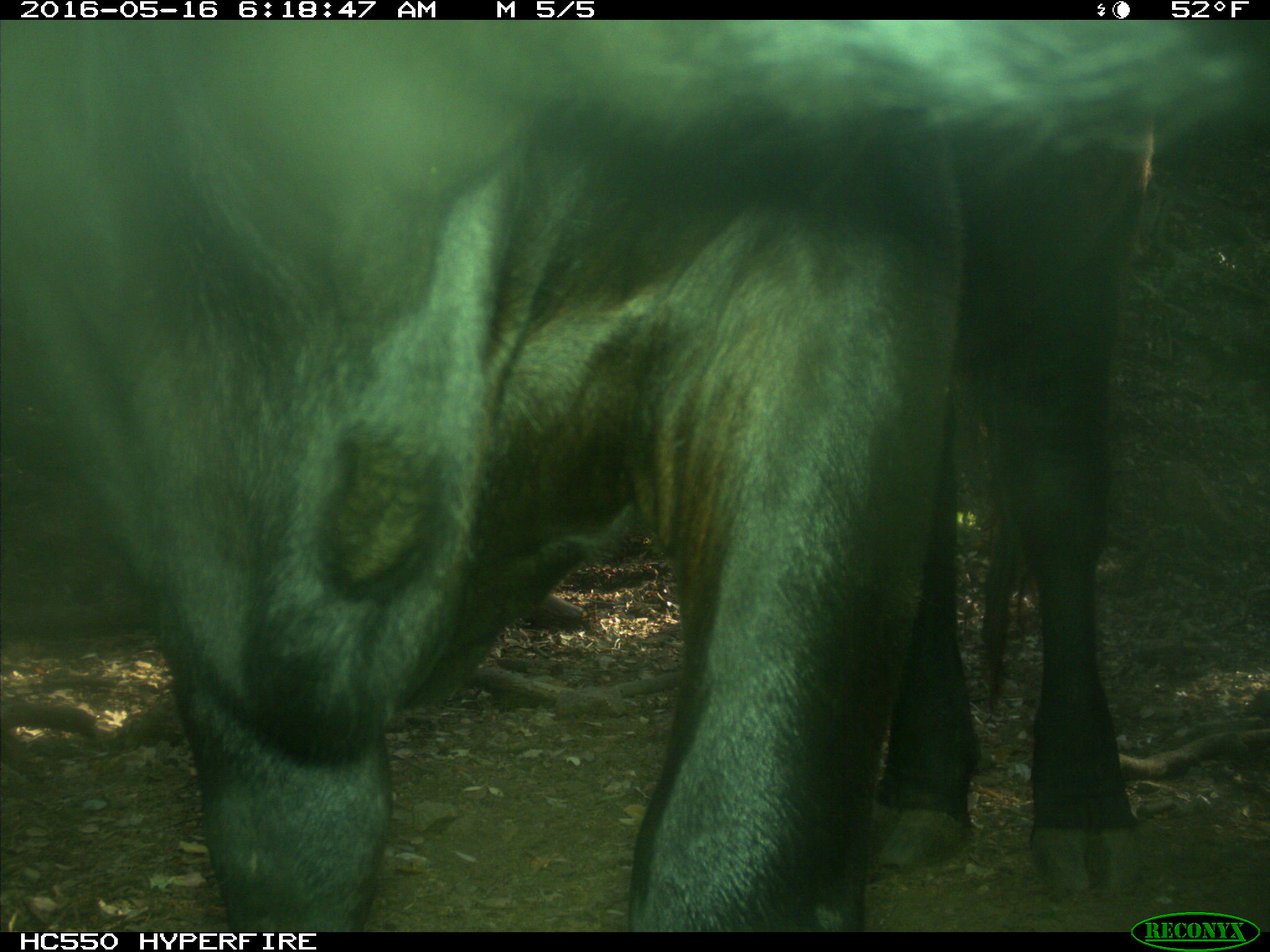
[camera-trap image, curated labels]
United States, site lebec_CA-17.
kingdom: Animalia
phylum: Chordata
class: Mammalia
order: Artiodactyla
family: Bovidae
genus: Bos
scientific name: Bos taurus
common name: domestic cow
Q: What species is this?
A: Bos taurus (domestic cow).